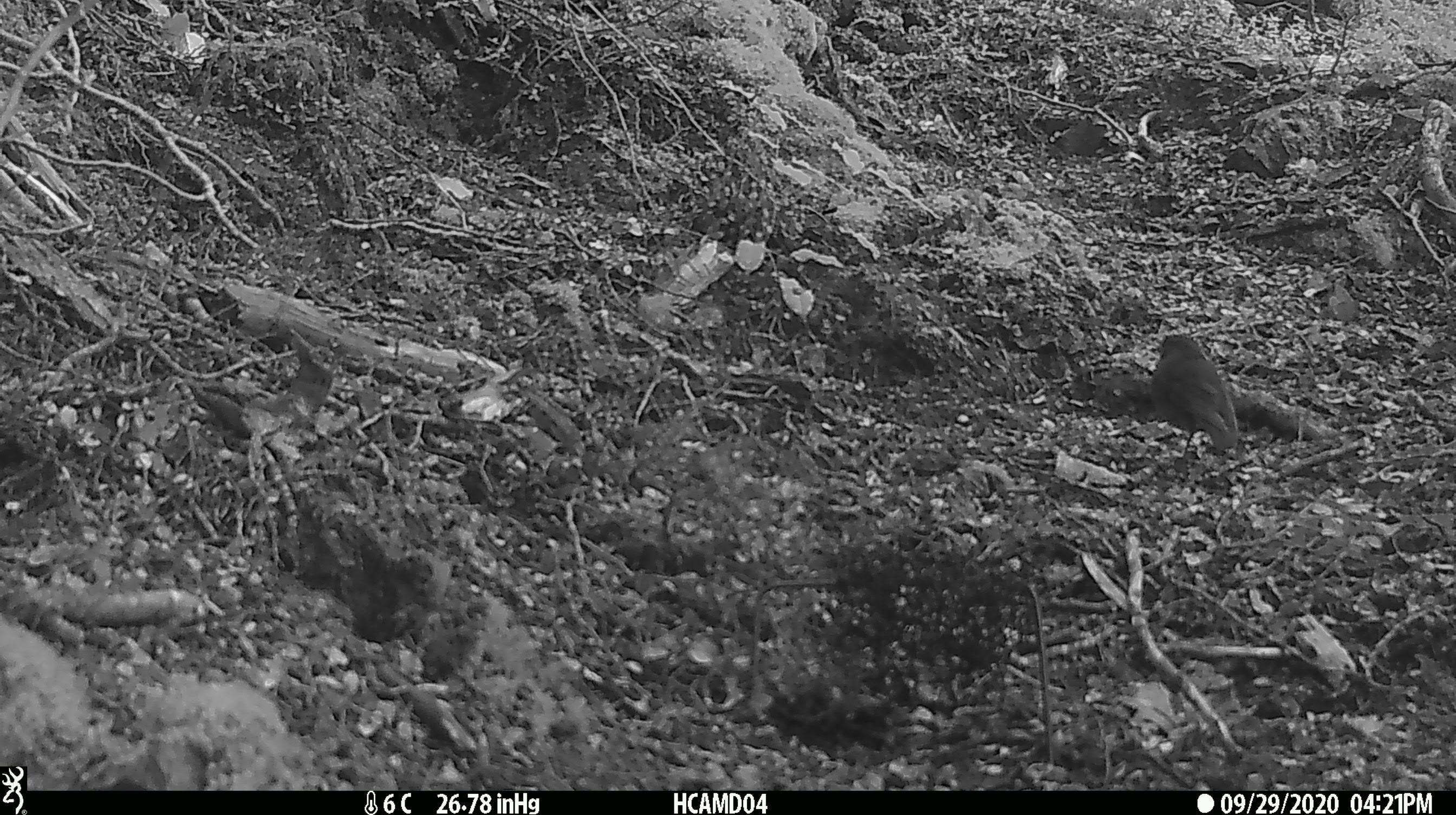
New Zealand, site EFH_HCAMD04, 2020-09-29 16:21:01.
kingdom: Animalia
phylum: Chordata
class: Aves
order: Passeriformes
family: Petroicidae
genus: Petroica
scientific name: Petroica australis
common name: new zealand robin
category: robin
Robin (new zealand robin) (Petroica australis).